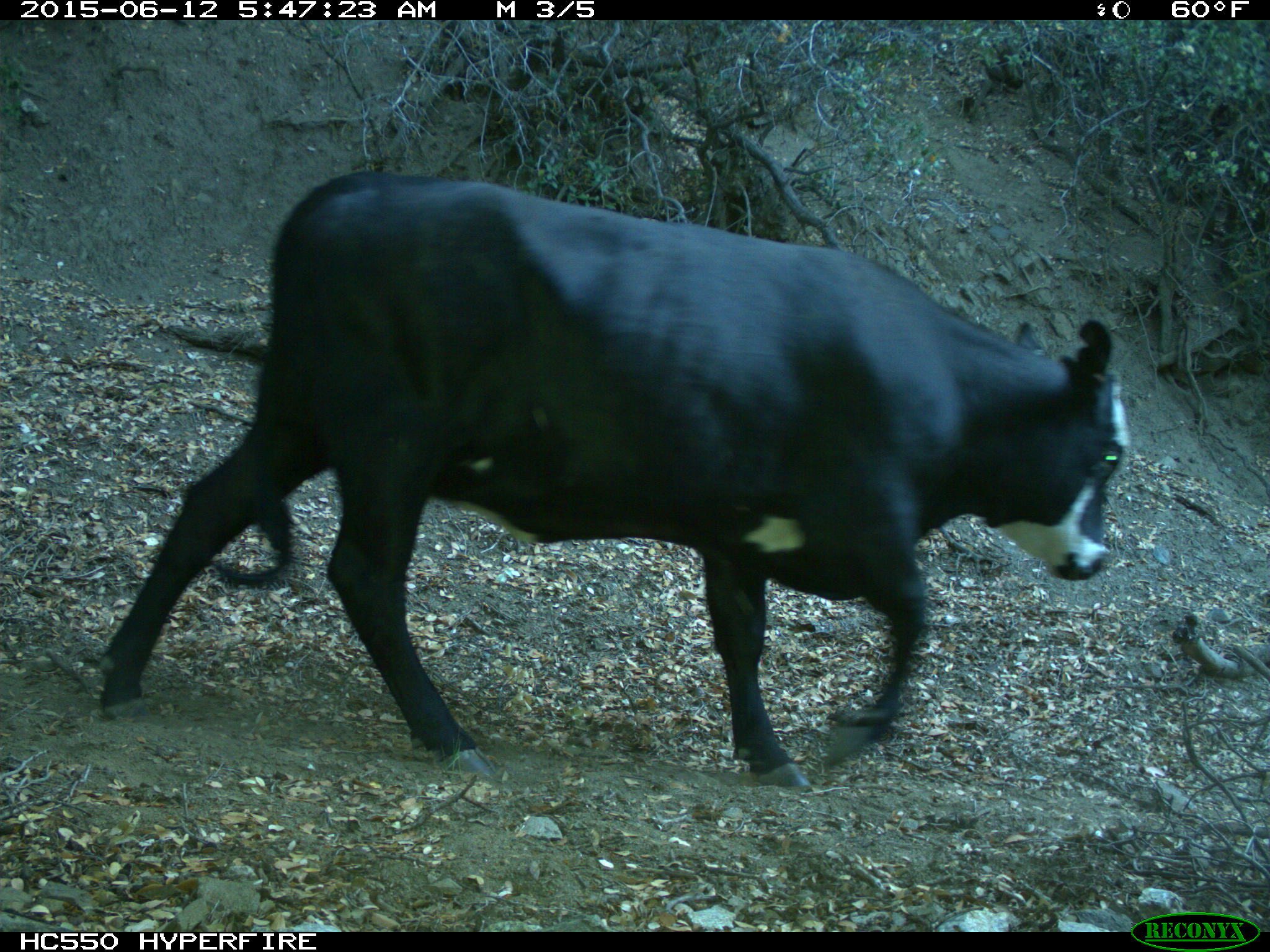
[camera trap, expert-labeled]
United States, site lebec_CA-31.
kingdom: Animalia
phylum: Chordata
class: Mammalia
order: Artiodactyla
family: Bovidae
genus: Bos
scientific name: Bos taurus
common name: domestic cow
Bos taurus (domestic cow).